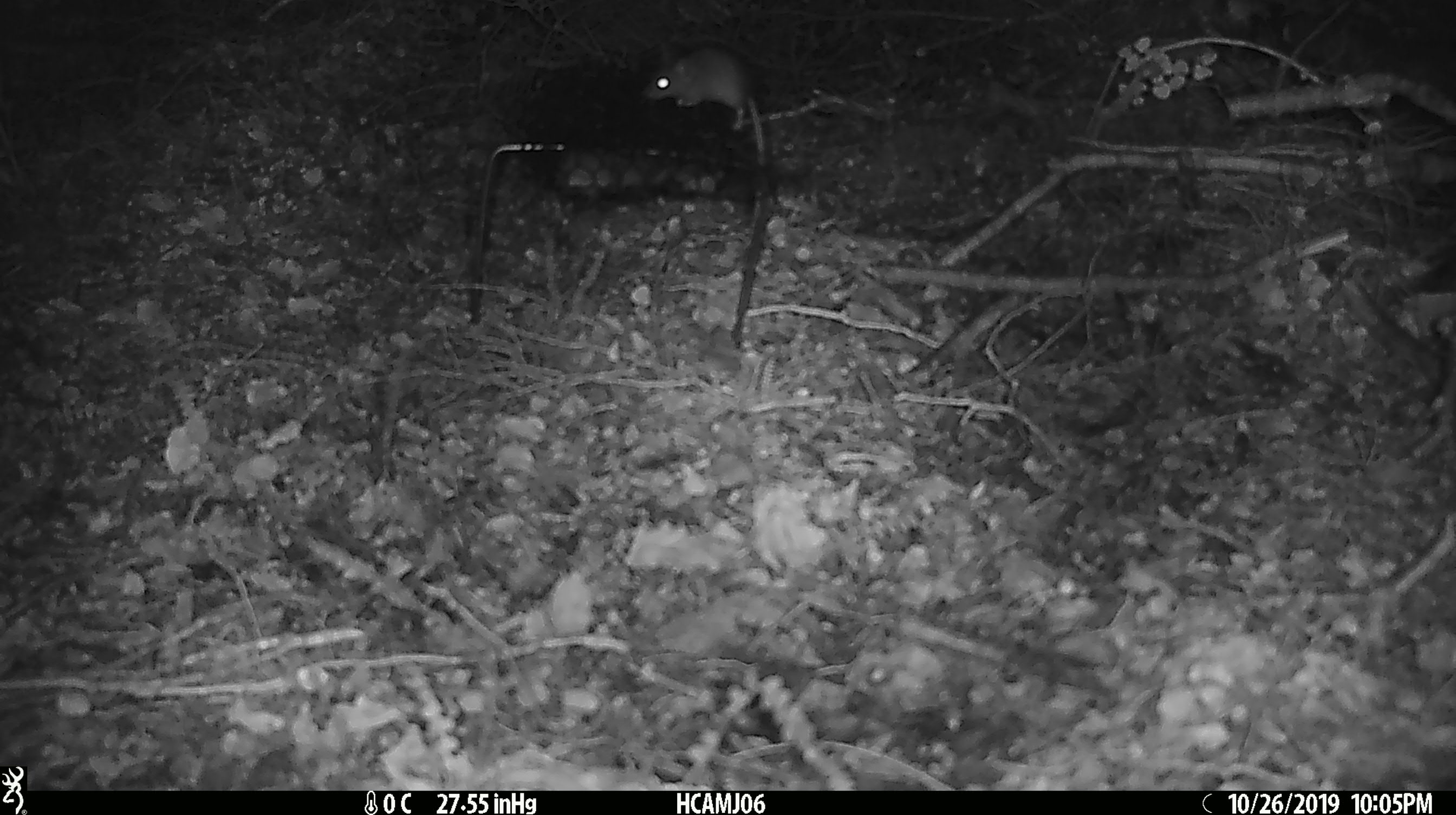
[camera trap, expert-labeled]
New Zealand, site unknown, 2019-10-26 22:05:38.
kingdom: Animalia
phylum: Chordata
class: Mammalia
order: Rodentia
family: Muridae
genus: Mus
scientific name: Mus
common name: mouse